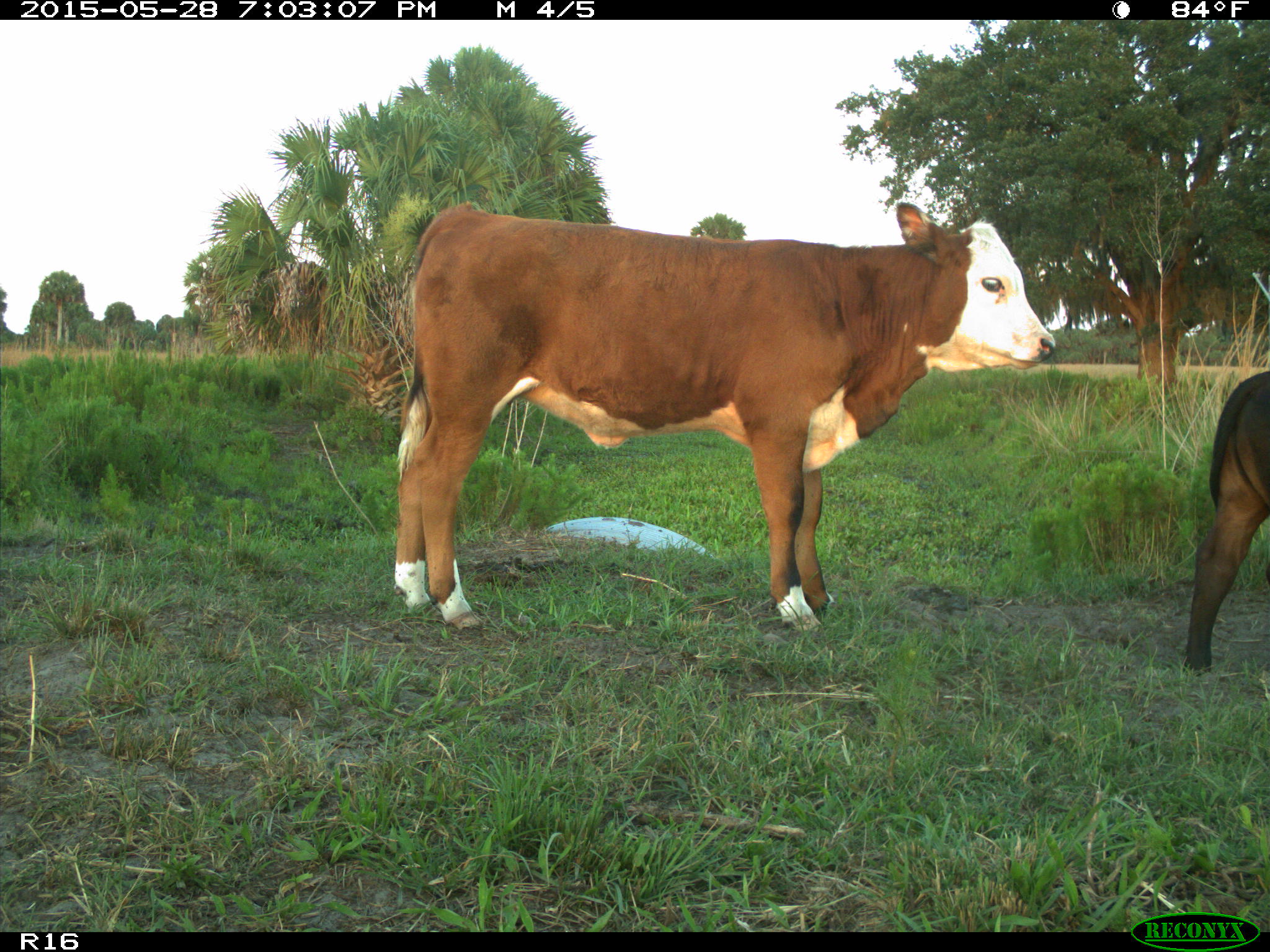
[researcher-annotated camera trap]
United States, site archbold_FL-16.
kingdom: Animalia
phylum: Chordata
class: Mammalia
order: Artiodactyla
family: Bovidae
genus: Bos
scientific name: Bos taurus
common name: domestic cow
Bos taurus (domestic cow).